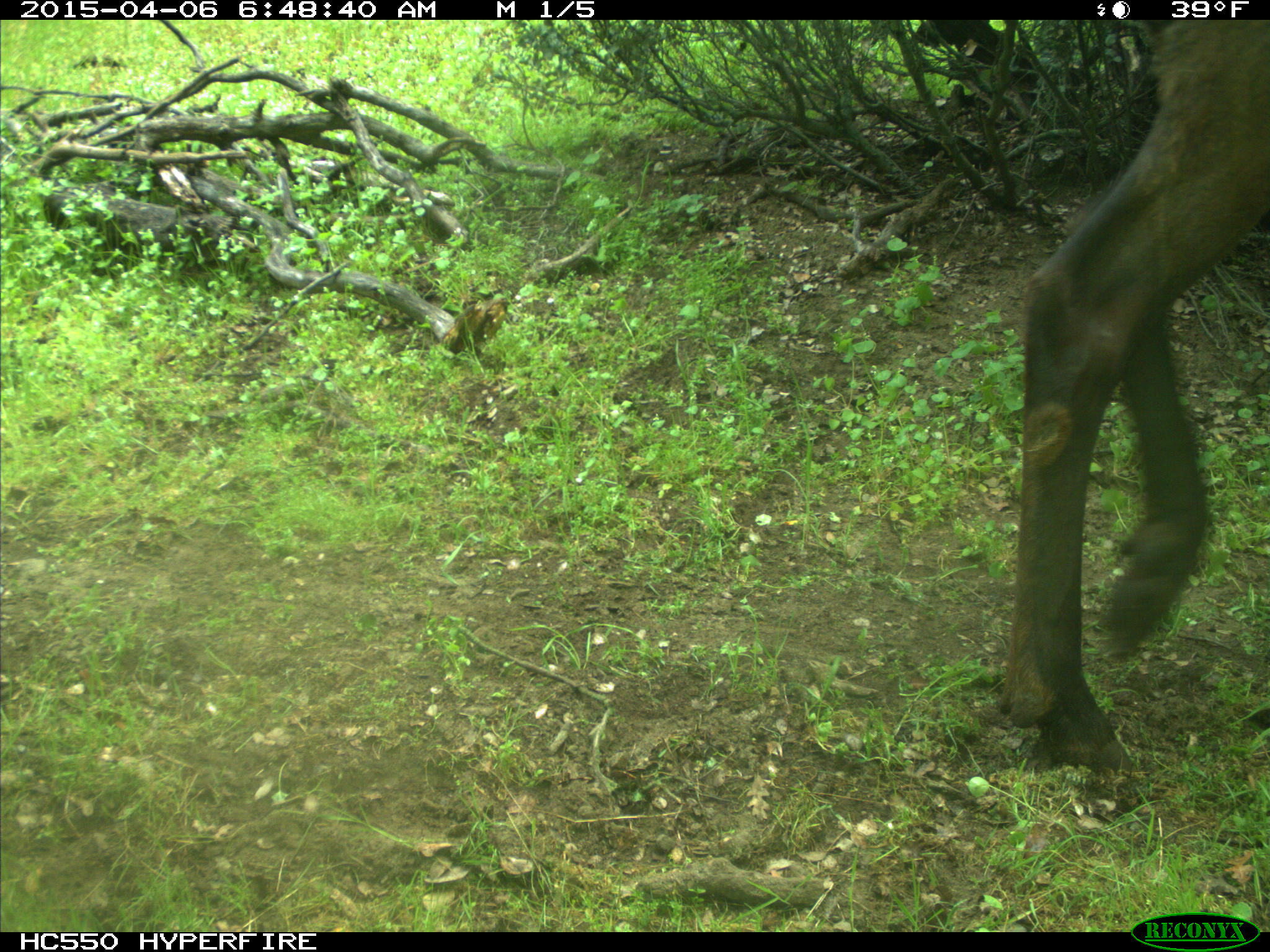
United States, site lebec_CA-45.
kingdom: Animalia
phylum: Chordata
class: Mammalia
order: Artiodactyla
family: Cervidae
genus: Cervus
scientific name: Cervus canadensis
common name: elk